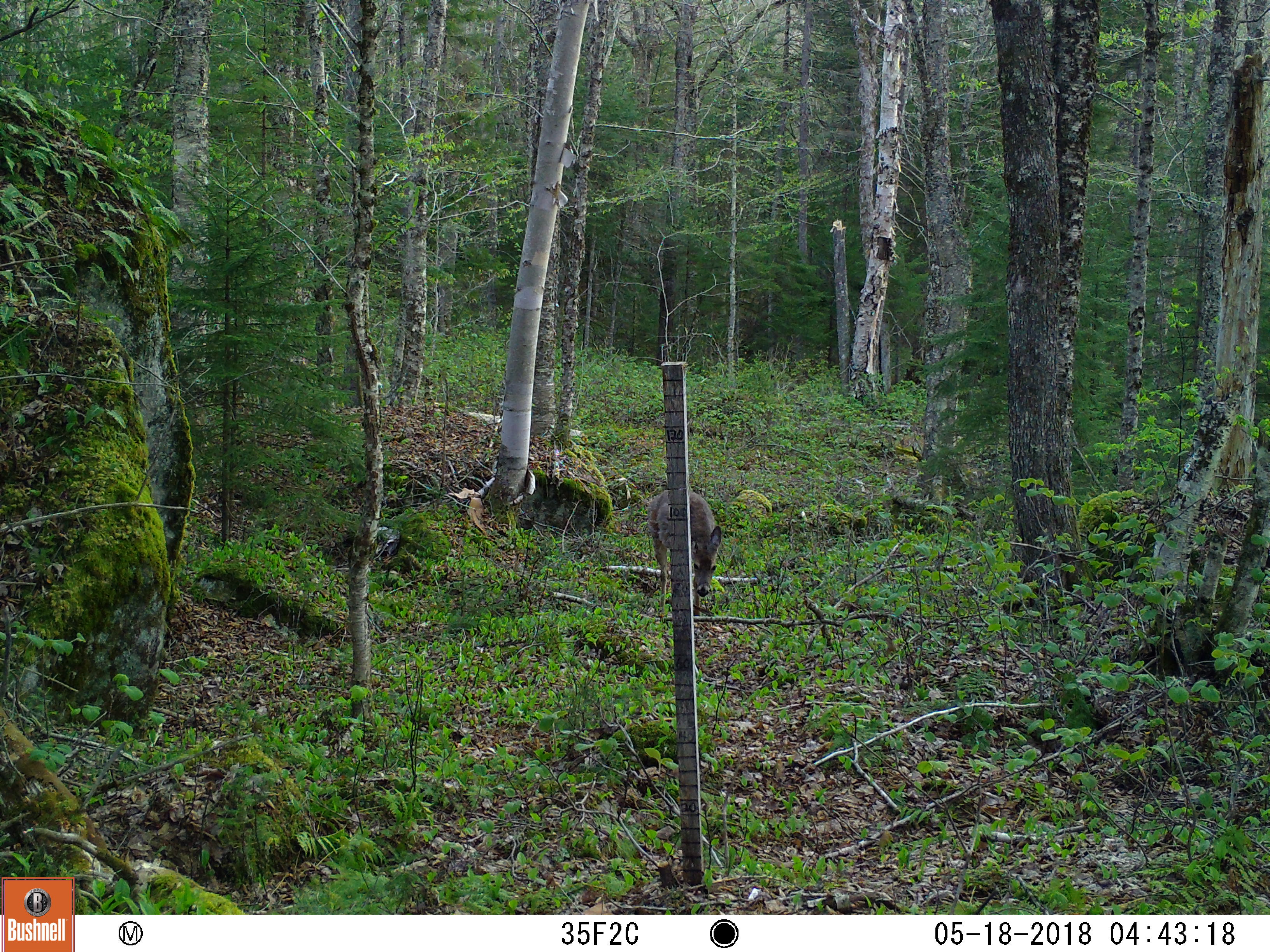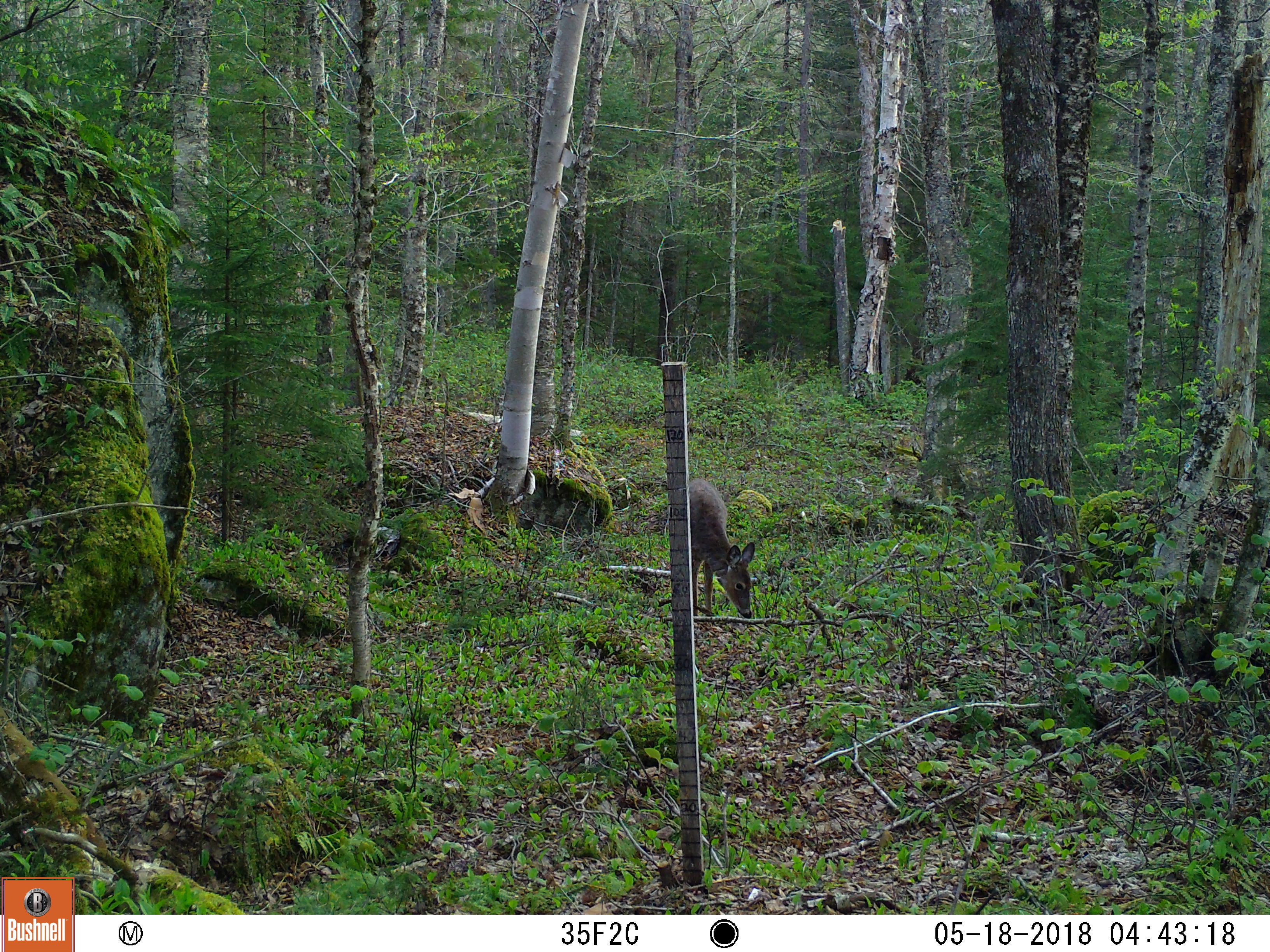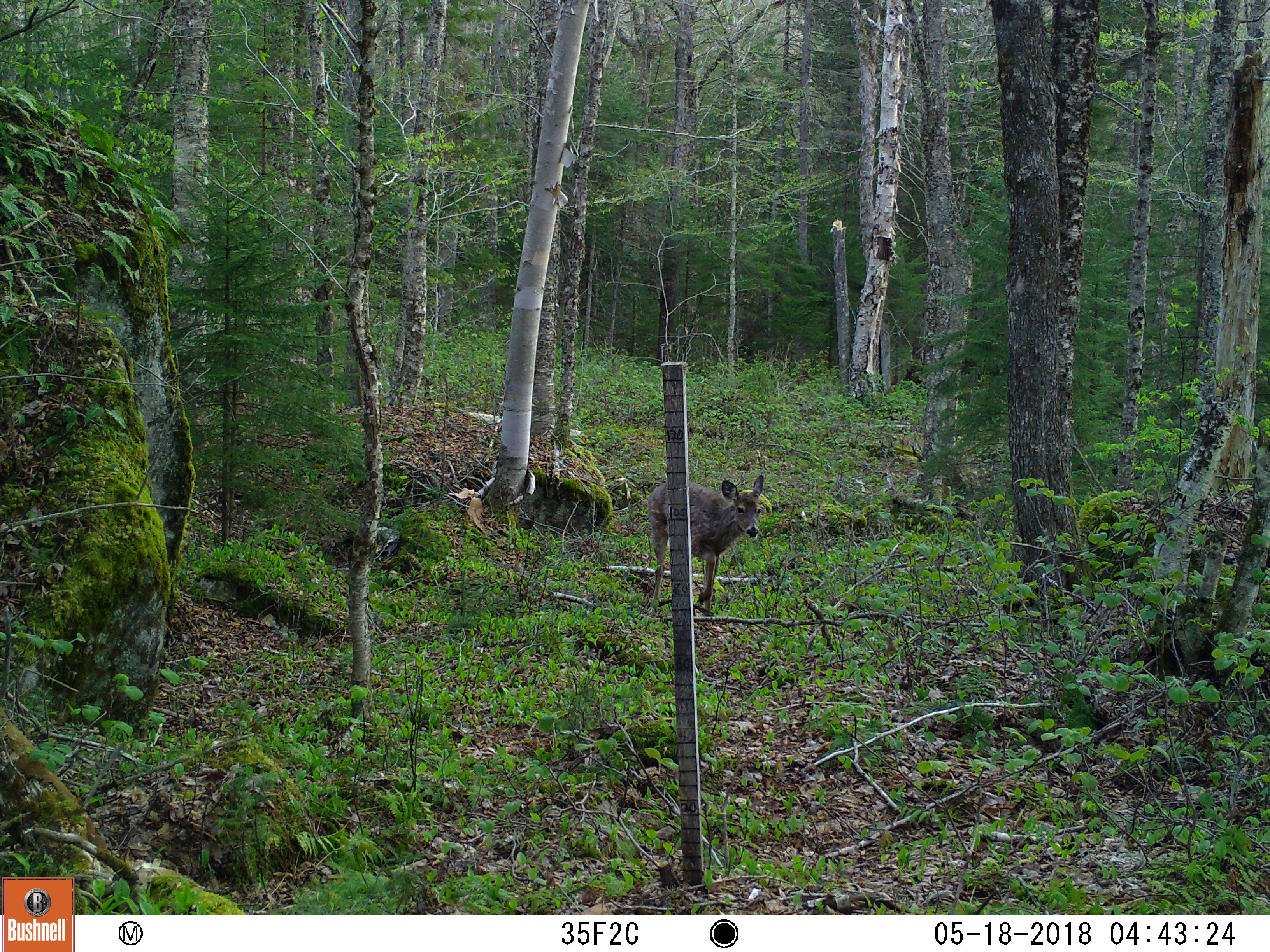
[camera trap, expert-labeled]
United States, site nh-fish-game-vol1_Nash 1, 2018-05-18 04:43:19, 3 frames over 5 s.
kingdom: Animalia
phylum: Chordata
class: Mammalia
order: Artiodactyla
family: Cervidae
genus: Odocoileus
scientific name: Odocoileus virginianus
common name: white-tailed deer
White-tailed deer (Odocoileus virginianus).